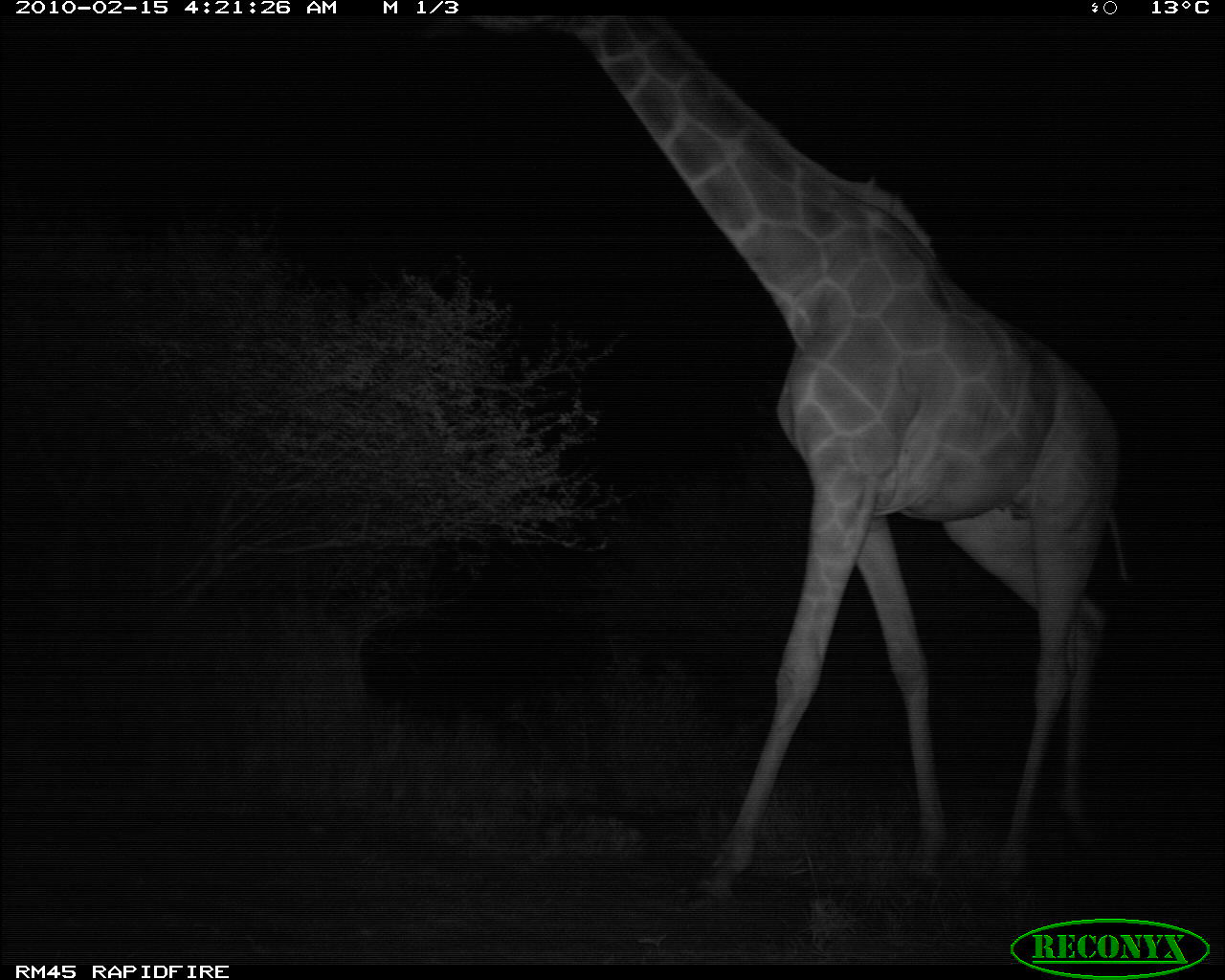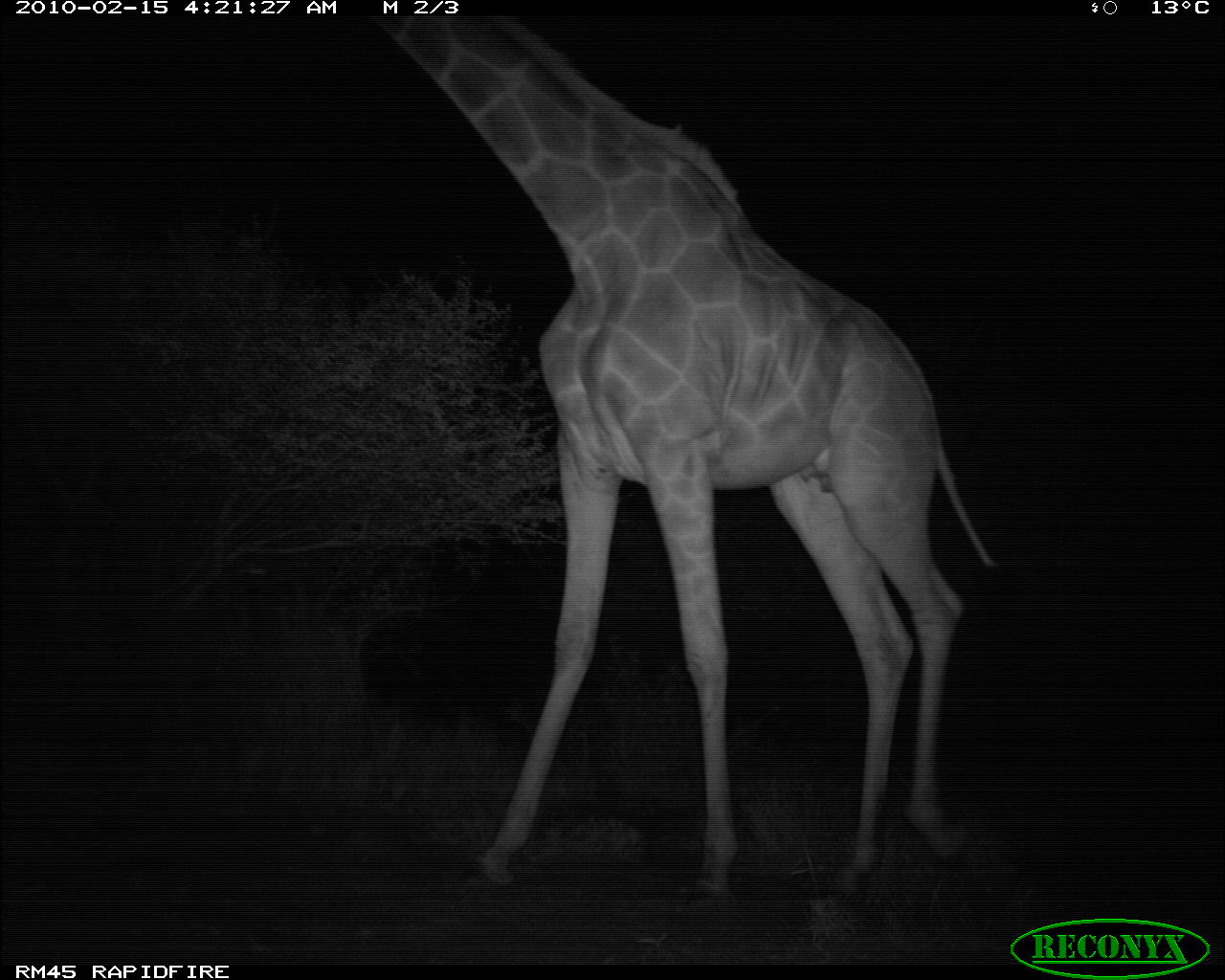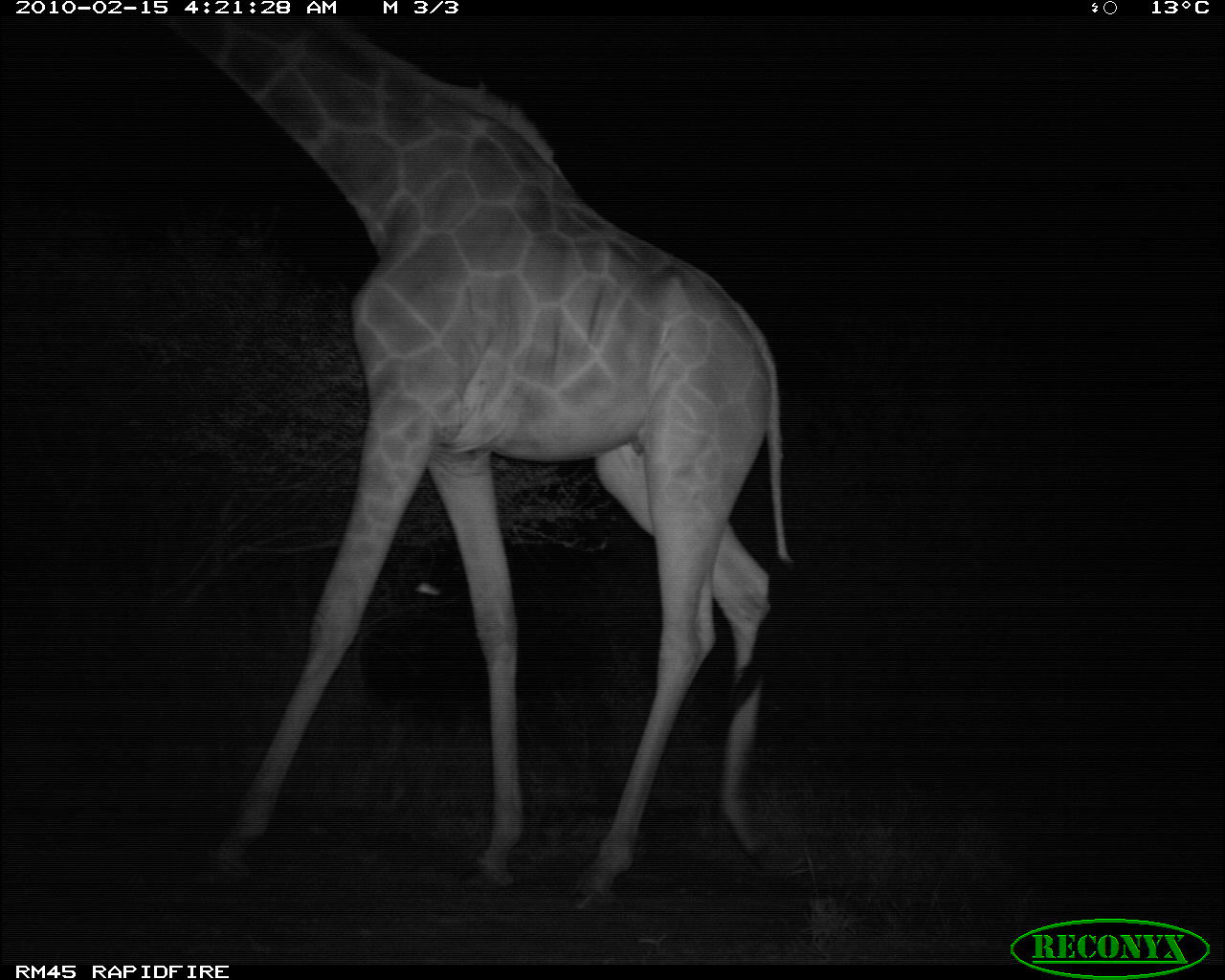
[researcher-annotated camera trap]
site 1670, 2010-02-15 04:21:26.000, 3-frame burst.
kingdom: Animalia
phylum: Chordata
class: Mammalia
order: Artiodactyla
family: Giraffidae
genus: Giraffa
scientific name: Giraffa camelopardalis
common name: giraffe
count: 1